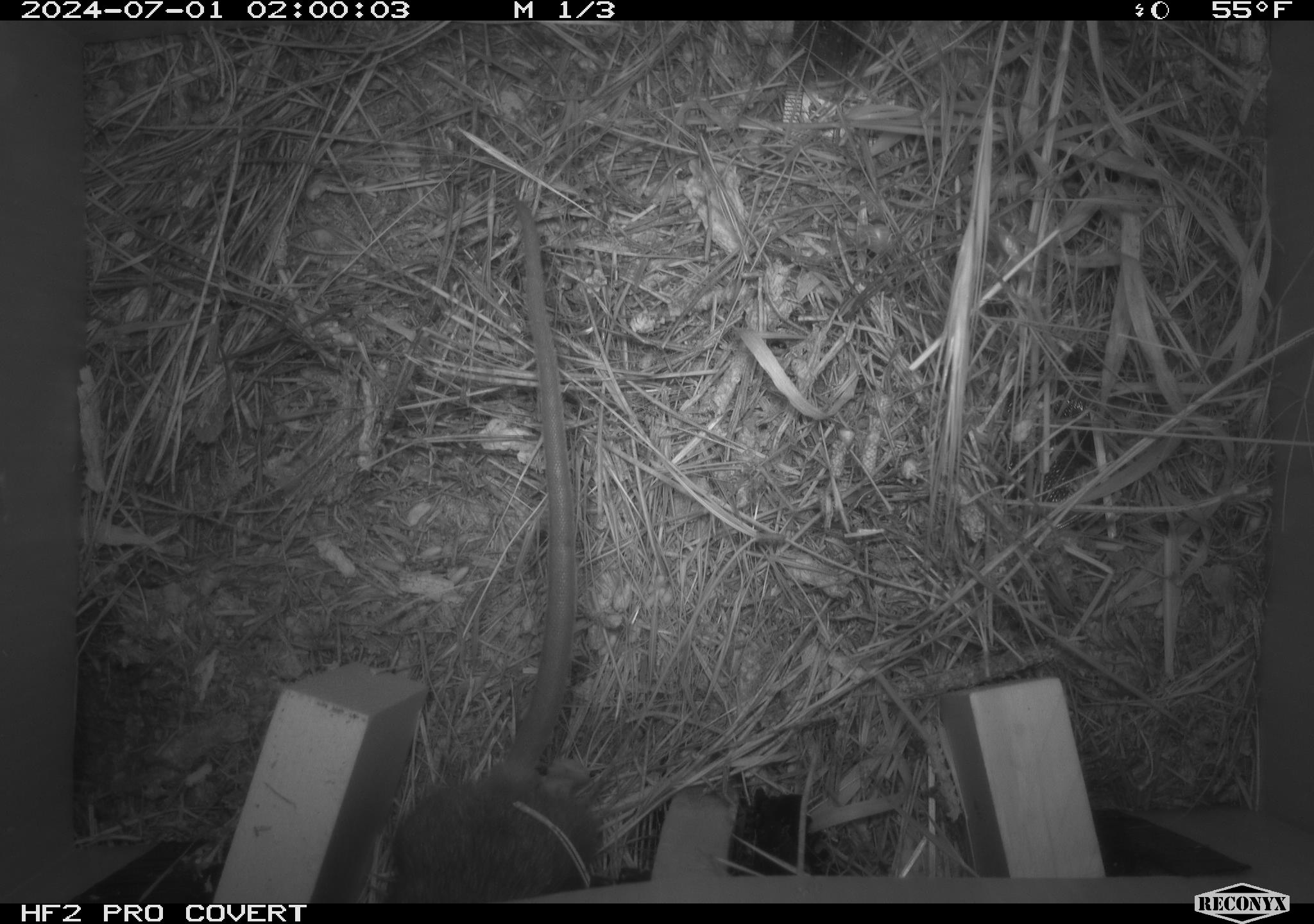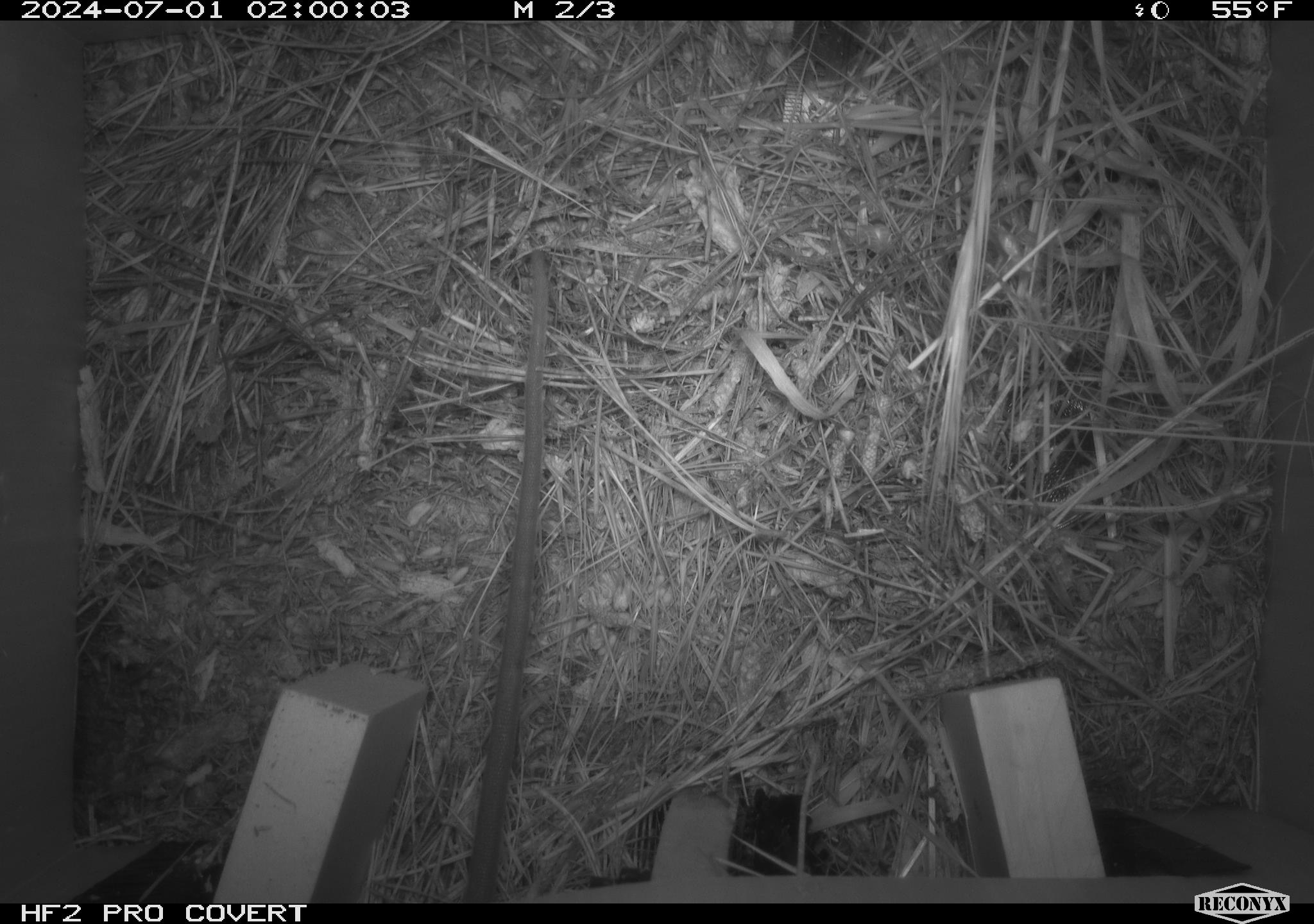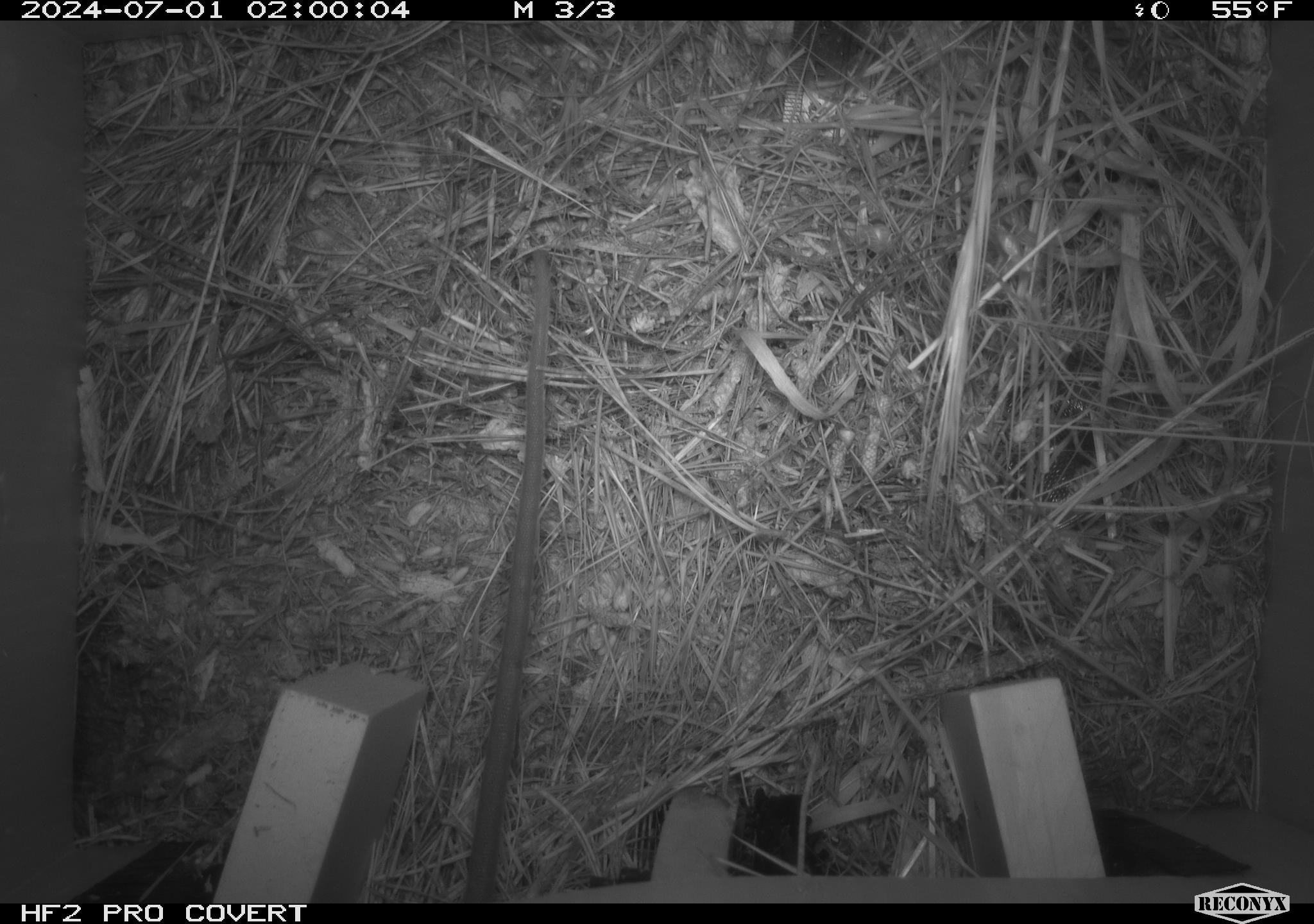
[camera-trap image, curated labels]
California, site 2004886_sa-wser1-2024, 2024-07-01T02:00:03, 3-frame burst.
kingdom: Animalia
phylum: Chordata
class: Mammalia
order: Rodentia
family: Cricetidae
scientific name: Arvicolinae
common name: voles, lemmings, and muskrats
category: arvicolinae subfamily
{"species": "arvicolinae subfamily (voles, lemmings, and muskrats) (Arvicolinae)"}